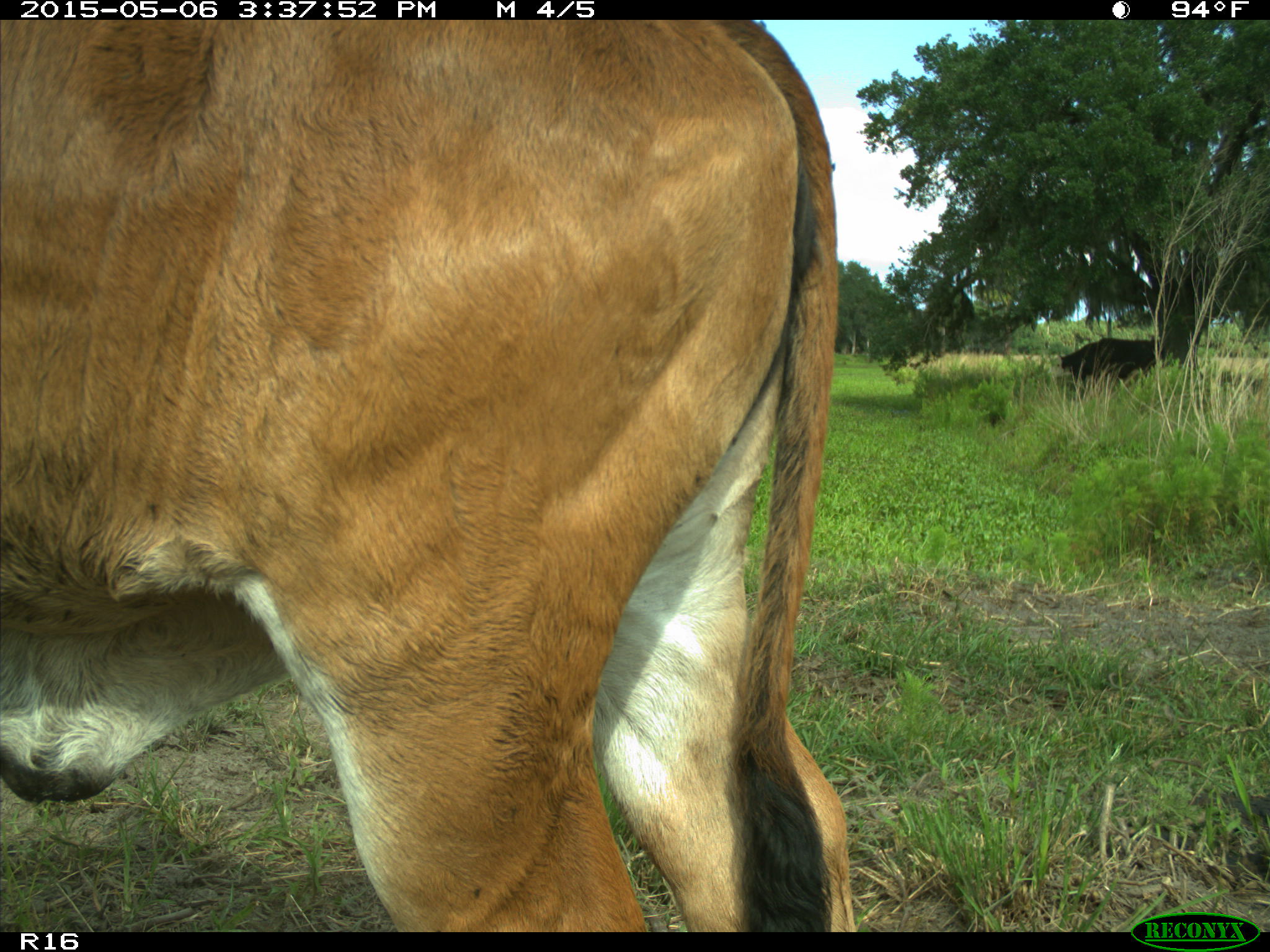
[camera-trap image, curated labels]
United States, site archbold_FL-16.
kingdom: Animalia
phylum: Chordata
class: Mammalia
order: Artiodactyla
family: Bovidae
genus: Bos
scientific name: Bos taurus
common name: domestic cow